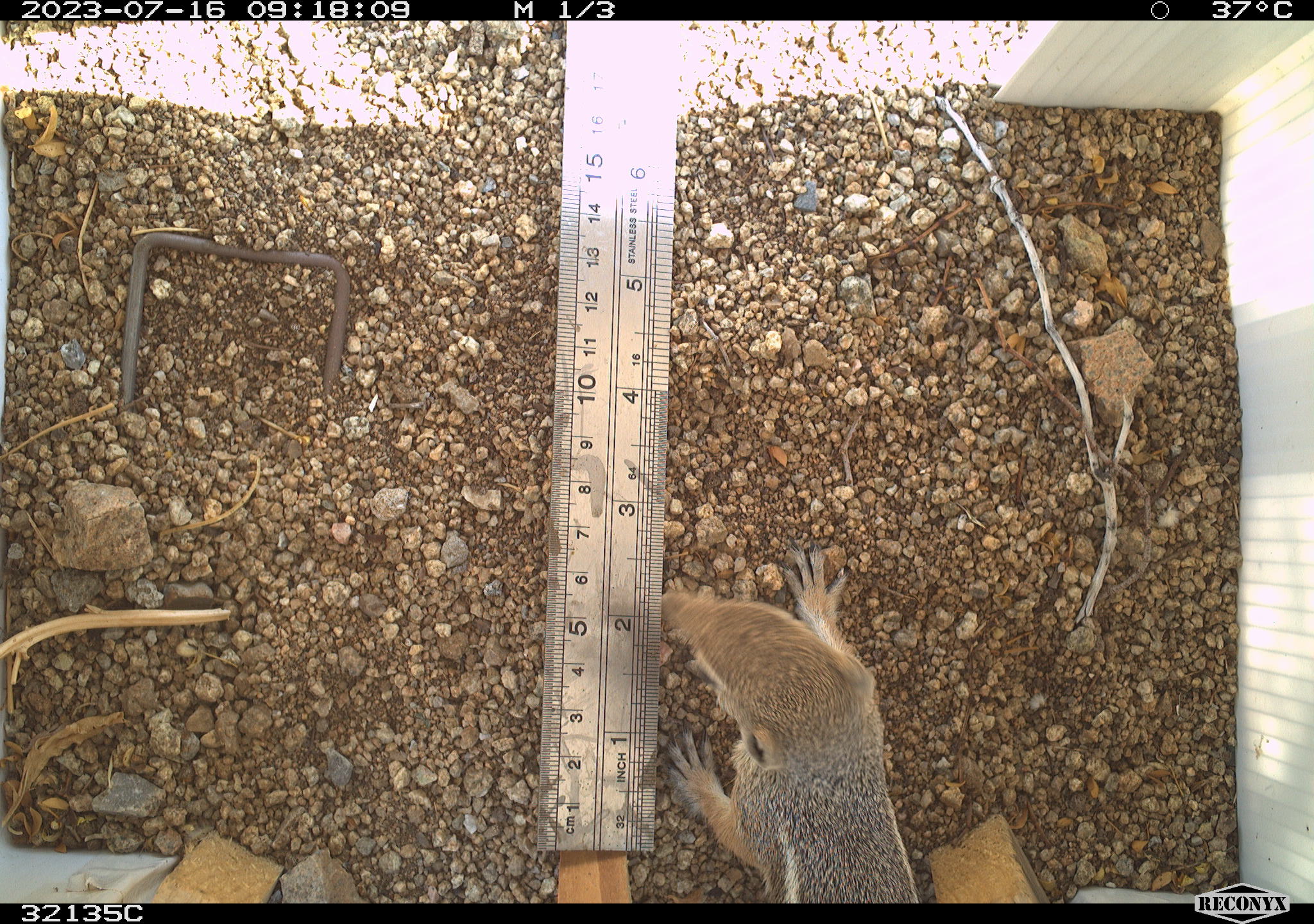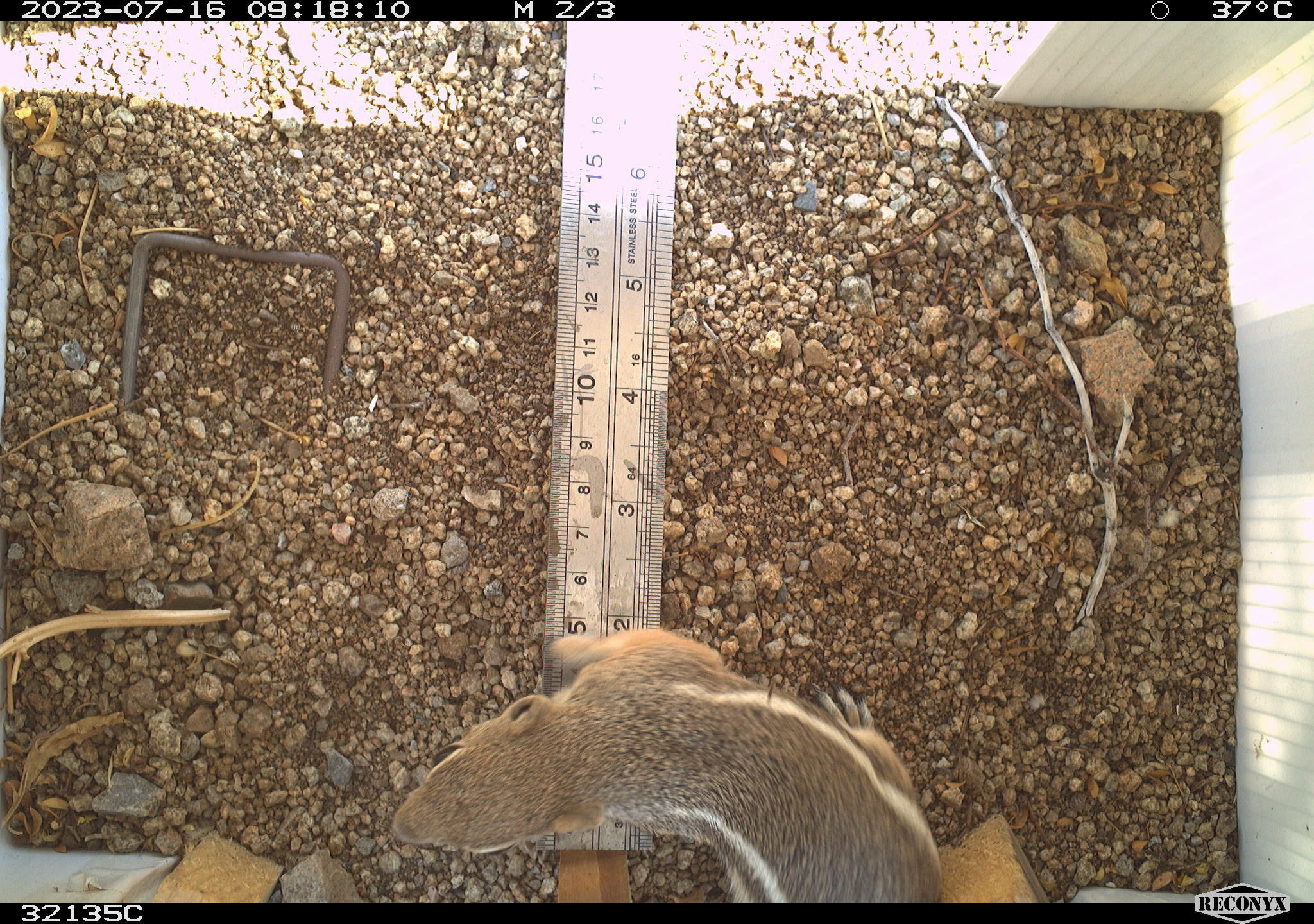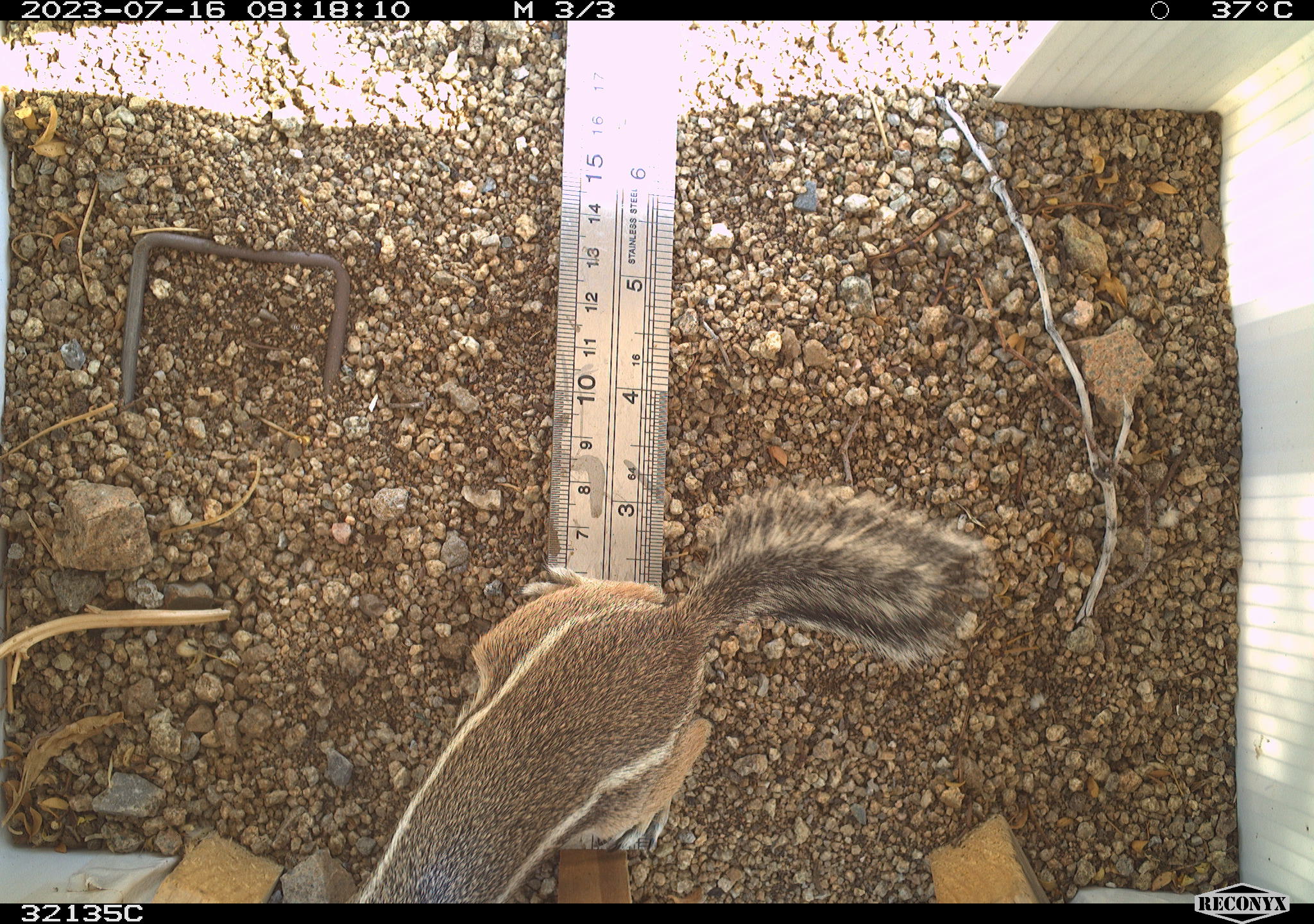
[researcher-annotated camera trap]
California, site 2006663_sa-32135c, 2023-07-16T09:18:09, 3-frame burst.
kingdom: Animalia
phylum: Chordata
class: Mammalia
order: Rodentia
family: Sciuridae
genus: Ammospermophilus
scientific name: Ammospermophilus leucurus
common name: white-tailed antelope squirrel